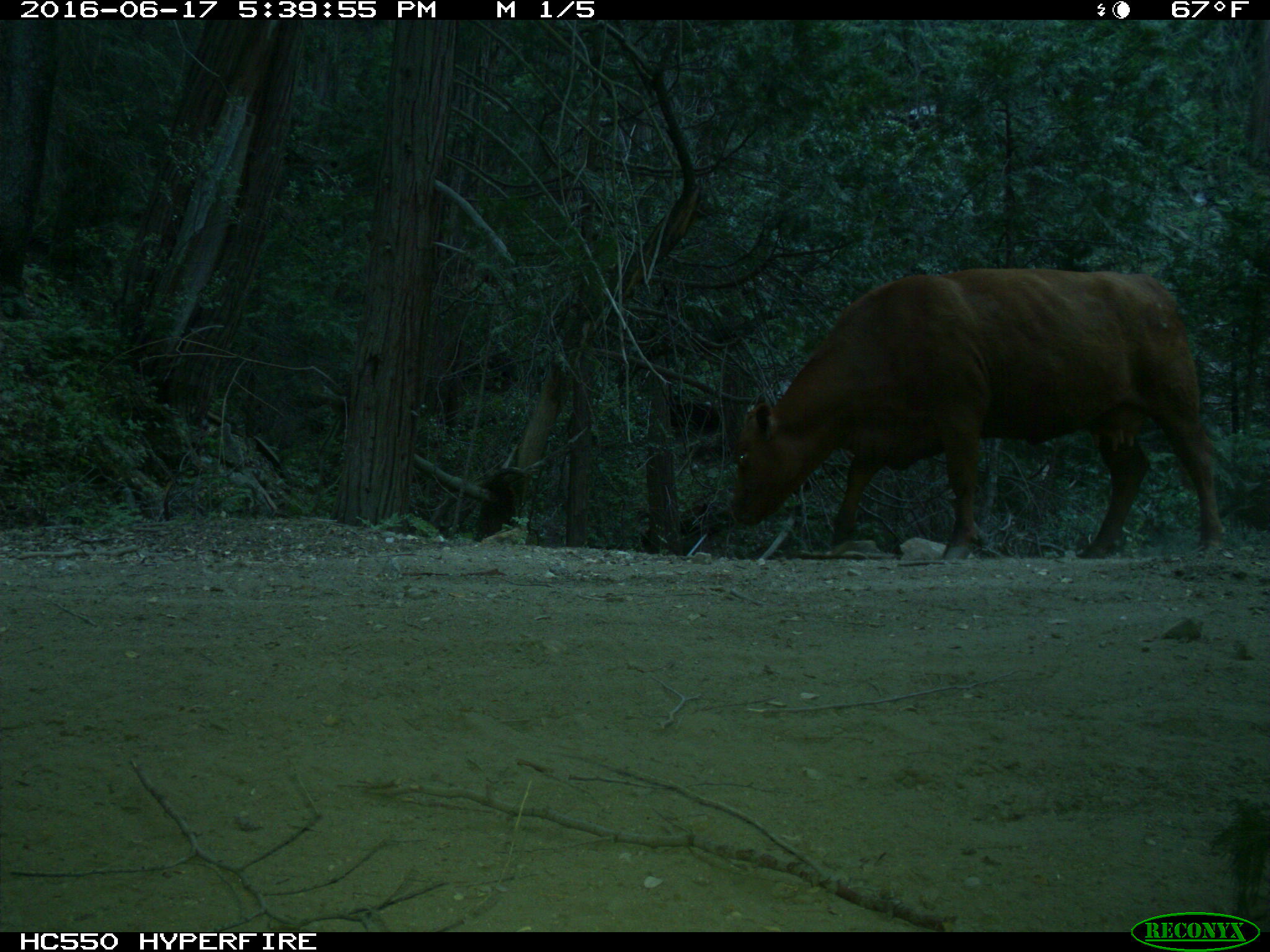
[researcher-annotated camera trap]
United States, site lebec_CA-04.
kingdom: Animalia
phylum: Chordata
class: Mammalia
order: Artiodactyla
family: Bovidae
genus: Bos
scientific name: Bos taurus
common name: domestic cow